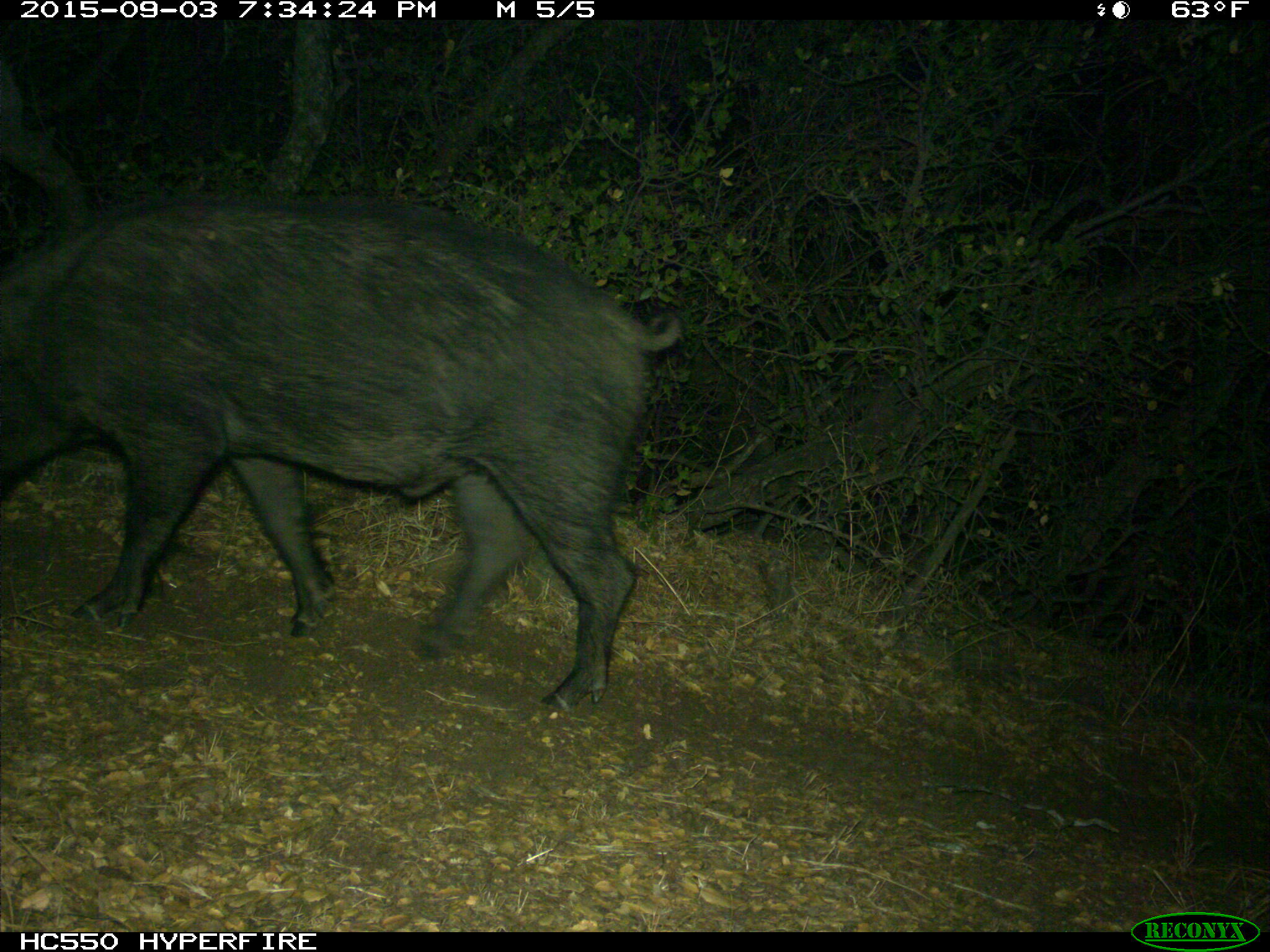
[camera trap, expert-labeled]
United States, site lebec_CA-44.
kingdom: Animalia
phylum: Chordata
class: Mammalia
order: Artiodactyla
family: Suidae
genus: Sus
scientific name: Sus scrofa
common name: wild boar